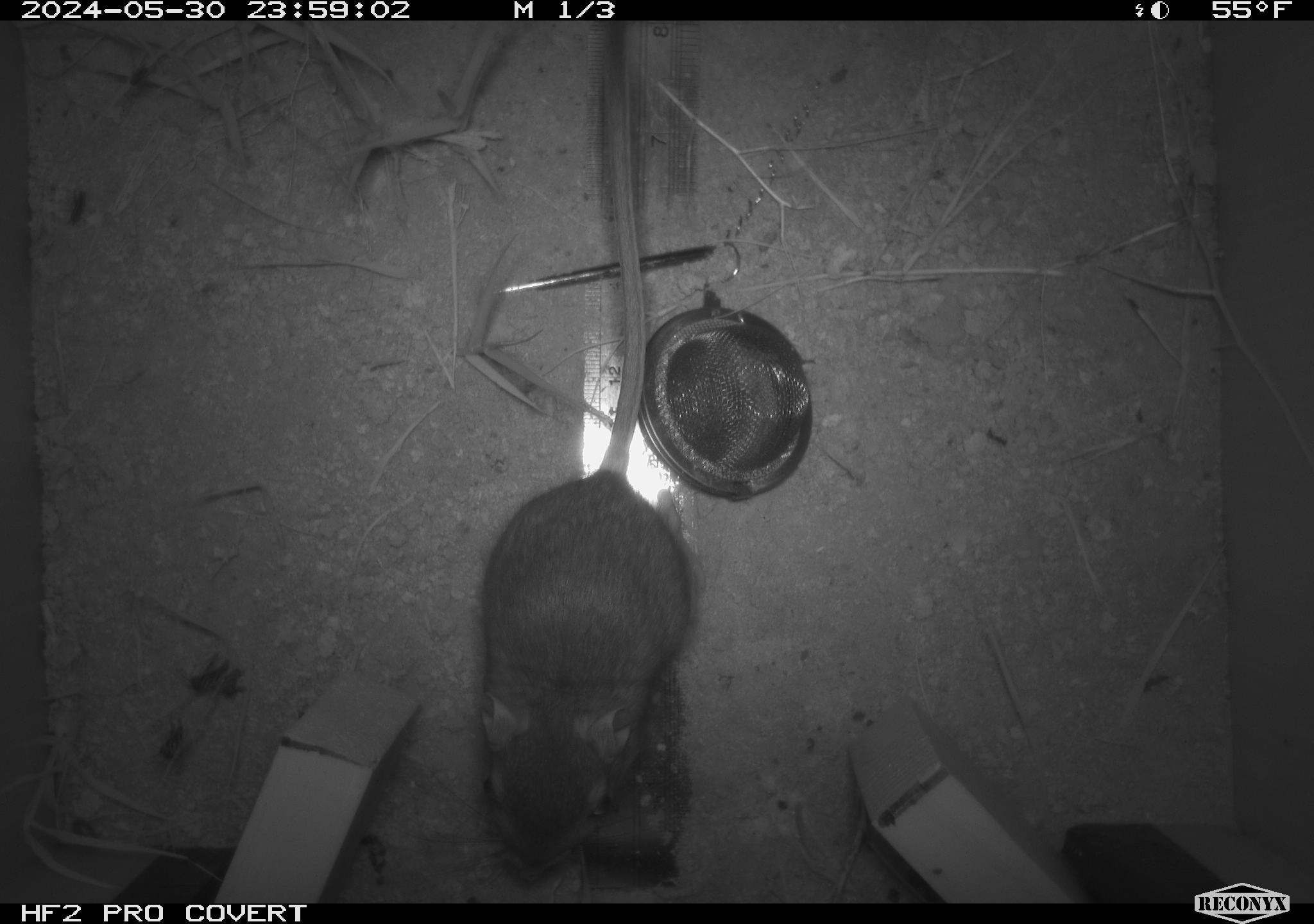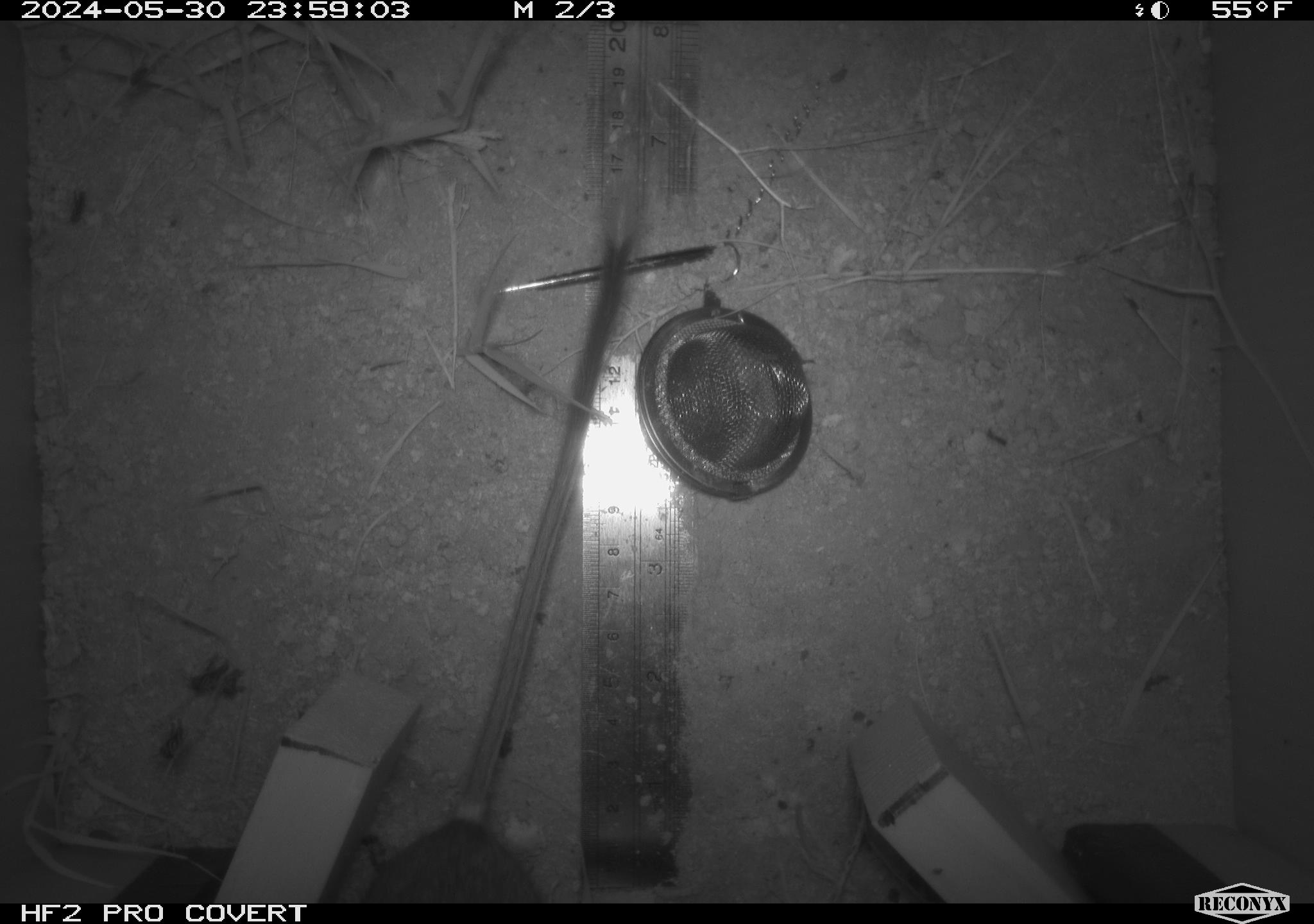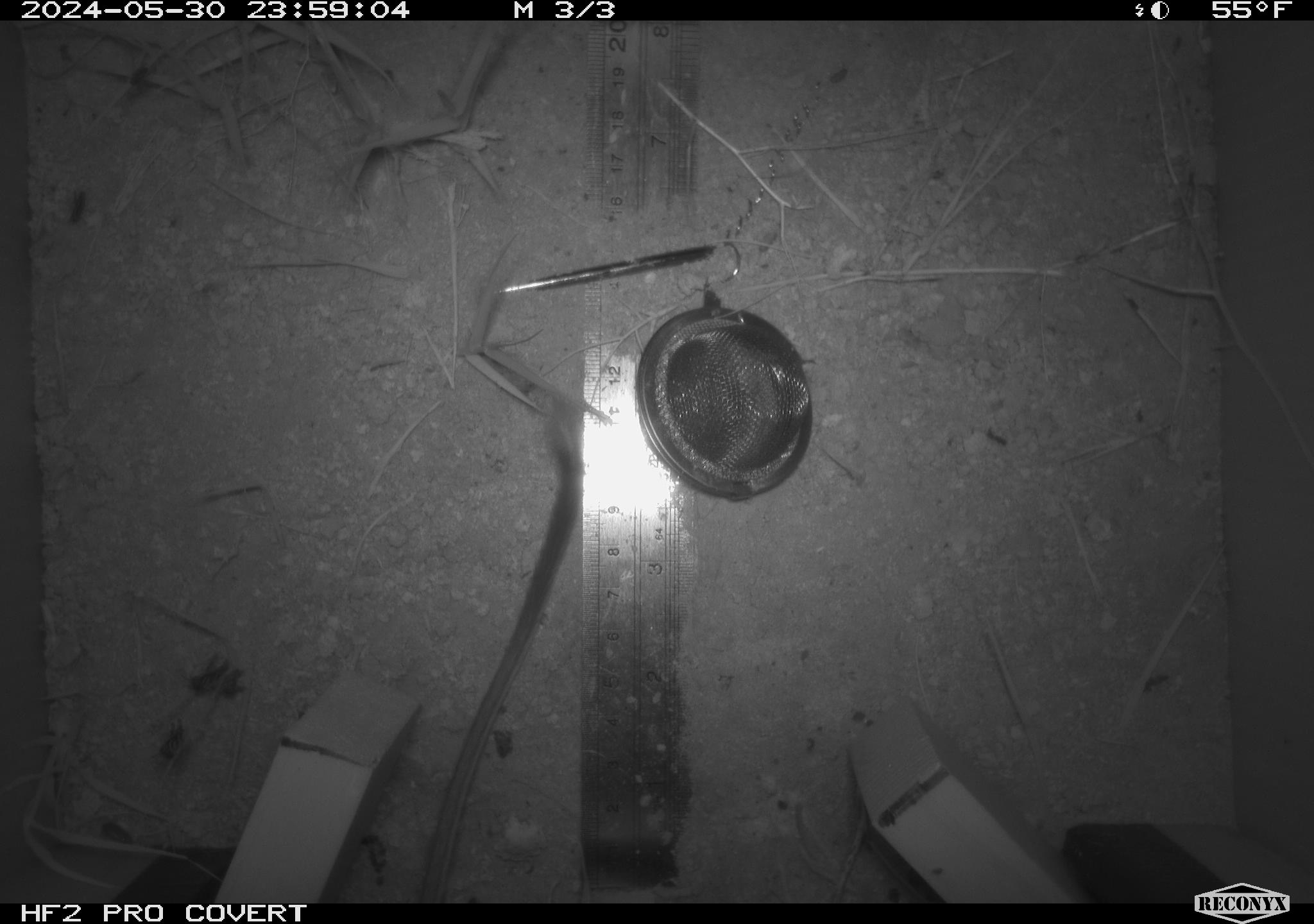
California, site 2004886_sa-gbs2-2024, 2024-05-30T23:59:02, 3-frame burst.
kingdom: Animalia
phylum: Chordata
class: Mammalia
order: Rodentia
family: Heteromyidae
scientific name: Heteromyidae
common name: kangaroo rats and pocket mice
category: heteromyidae family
Heteromyidae family (kangaroo rats and pocket mice) (Heteromyidae).